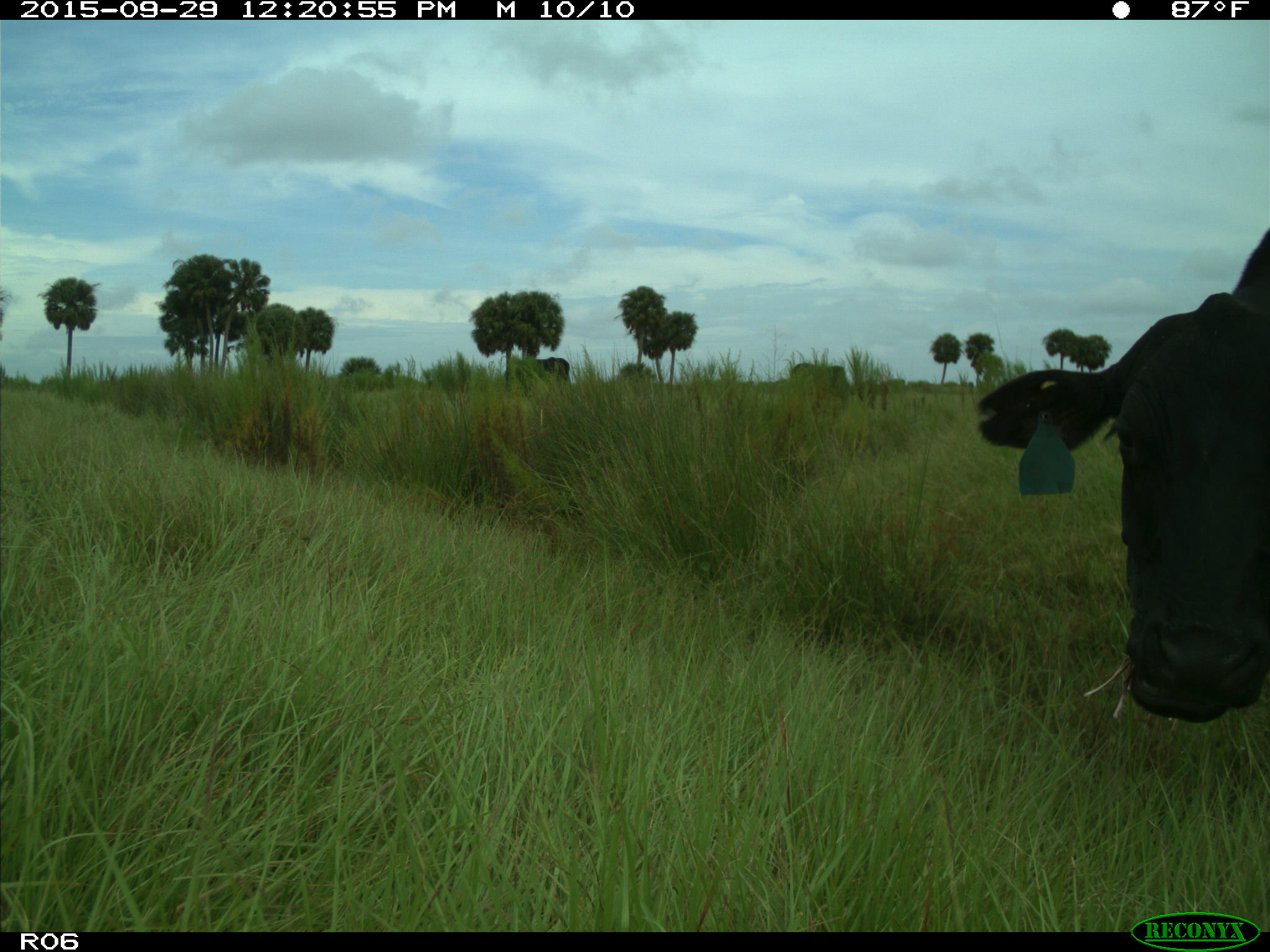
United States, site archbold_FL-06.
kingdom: Animalia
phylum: Chordata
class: Mammalia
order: Artiodactyla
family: Bovidae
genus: Bos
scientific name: Bos taurus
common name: domestic cow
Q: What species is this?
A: Bos taurus (domestic cow).